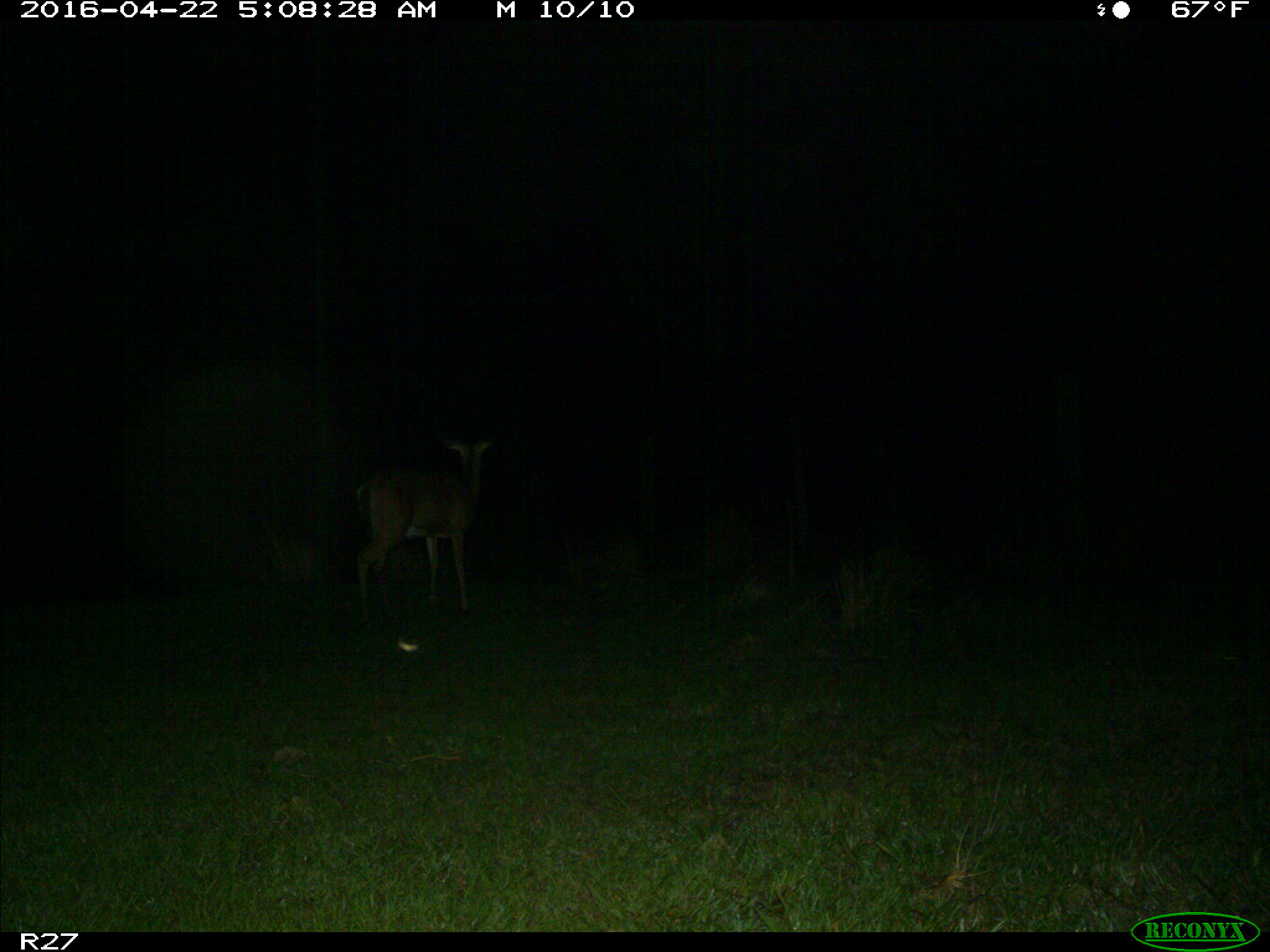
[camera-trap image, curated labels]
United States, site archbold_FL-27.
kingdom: Animalia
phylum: Chordata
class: Mammalia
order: Artiodactyla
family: Cervidae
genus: Odocoileus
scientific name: Odocoileus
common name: deer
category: unidentified deer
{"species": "unidentified deer (deer) (Odocoileus)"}